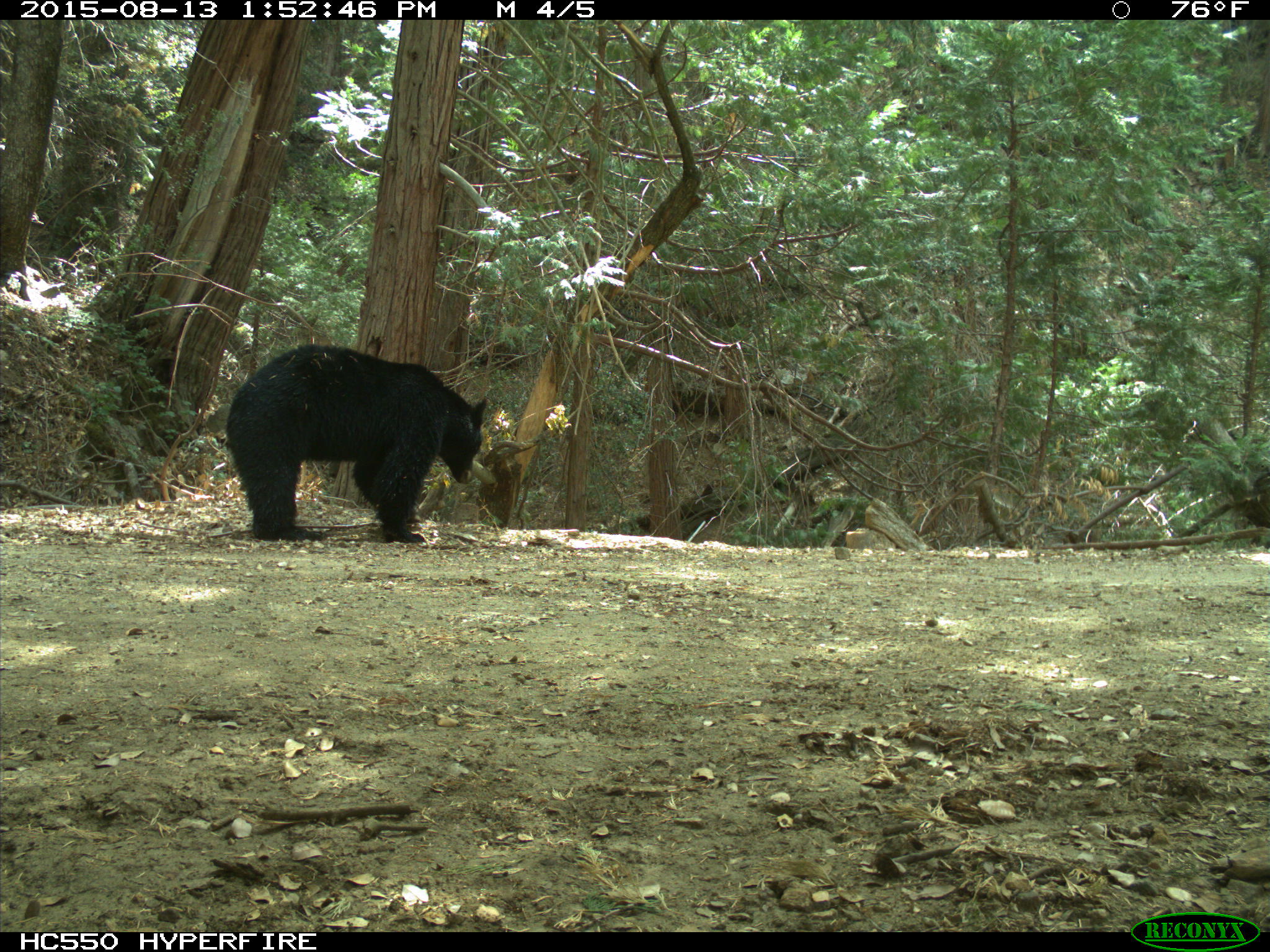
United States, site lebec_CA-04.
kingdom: Animalia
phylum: Chordata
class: Mammalia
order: Carnivora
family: Ursidae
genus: Ursus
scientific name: Ursus americanus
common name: american black bear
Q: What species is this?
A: Ursus americanus (american black bear).